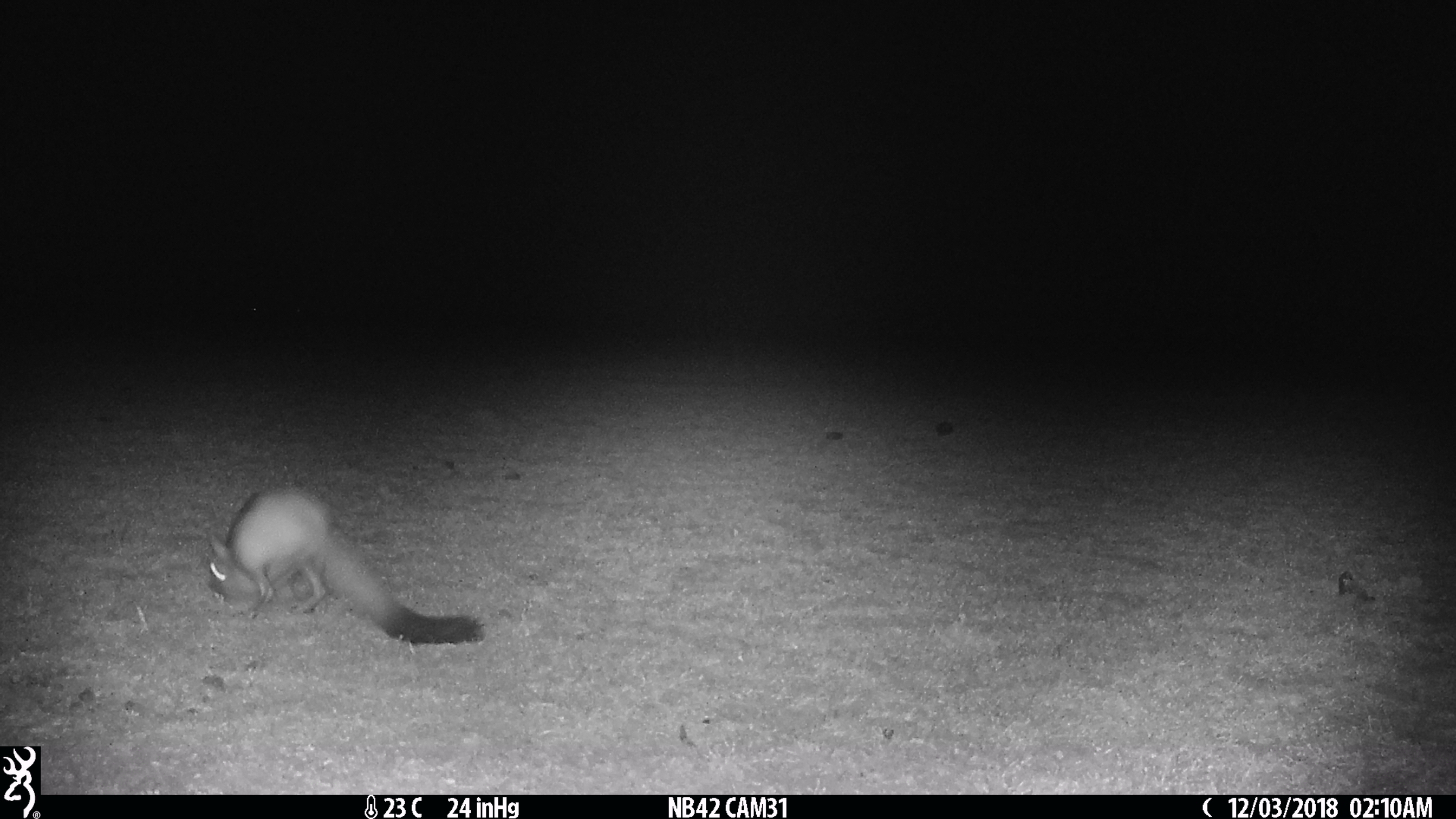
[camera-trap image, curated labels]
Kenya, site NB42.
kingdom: Animalia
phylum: Chordata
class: Mammalia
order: Rodentia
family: Pedetidae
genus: Pedetes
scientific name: Pedetes capensis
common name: springhare